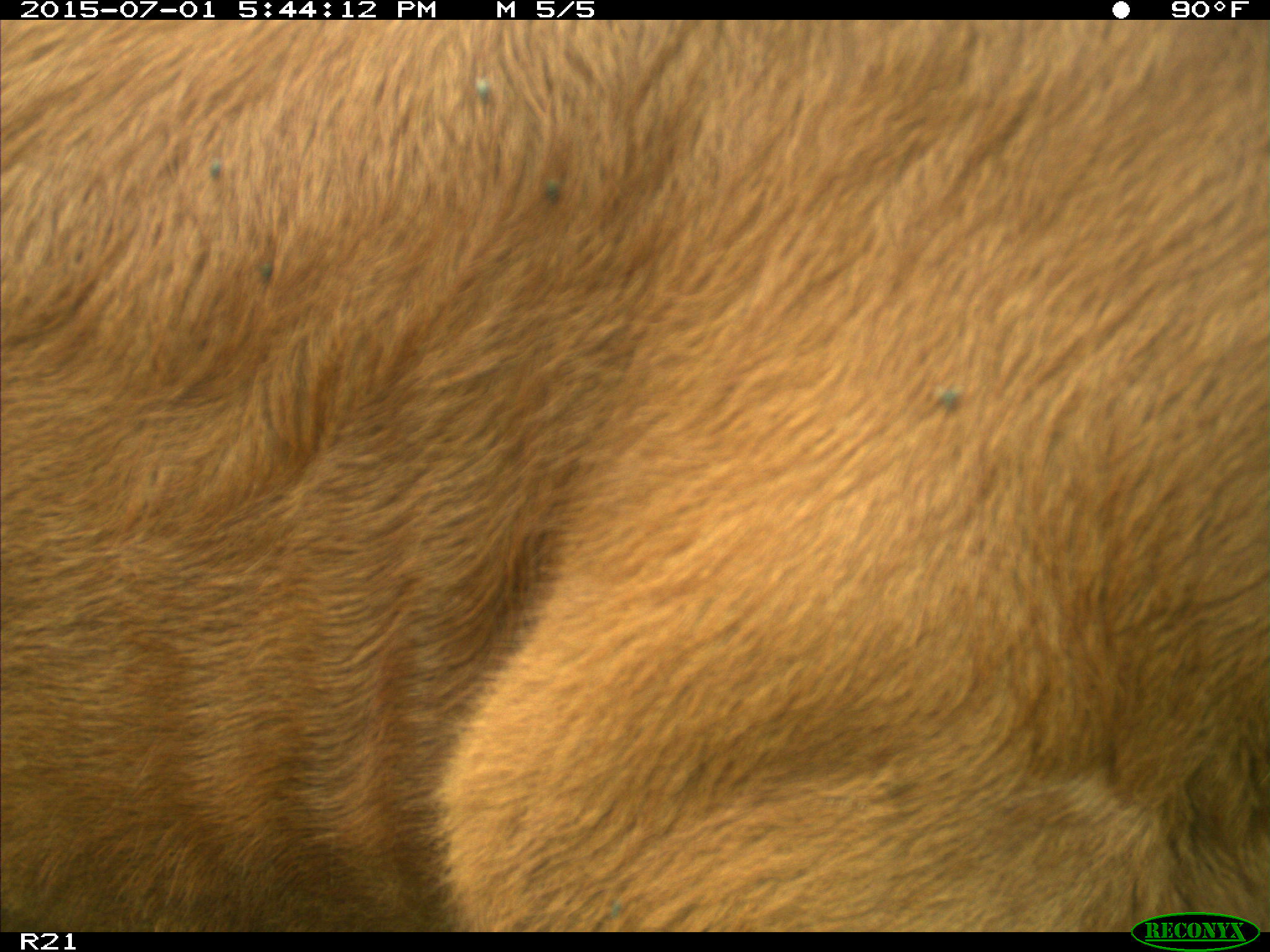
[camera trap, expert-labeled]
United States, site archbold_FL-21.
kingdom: Animalia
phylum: Chordata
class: Mammalia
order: Artiodactyla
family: Bovidae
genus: Bos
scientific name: Bos taurus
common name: domestic cow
Bos taurus (domestic cow).